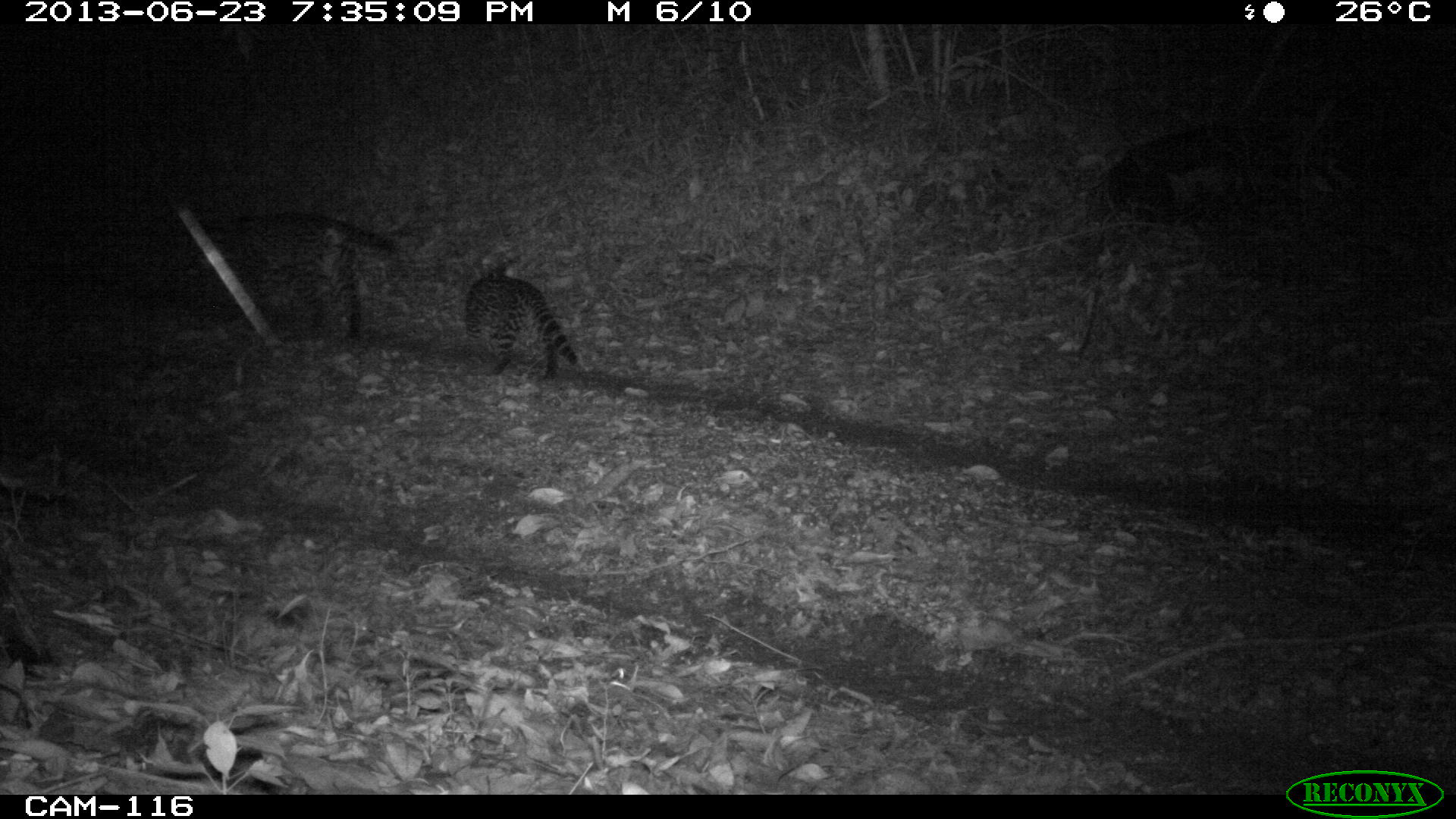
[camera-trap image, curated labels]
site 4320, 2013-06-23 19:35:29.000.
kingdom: Animalia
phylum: Chordata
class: Mammalia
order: Carnivora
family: Felidae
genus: Leopardus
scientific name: Leopardus pardalis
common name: ocelot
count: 1